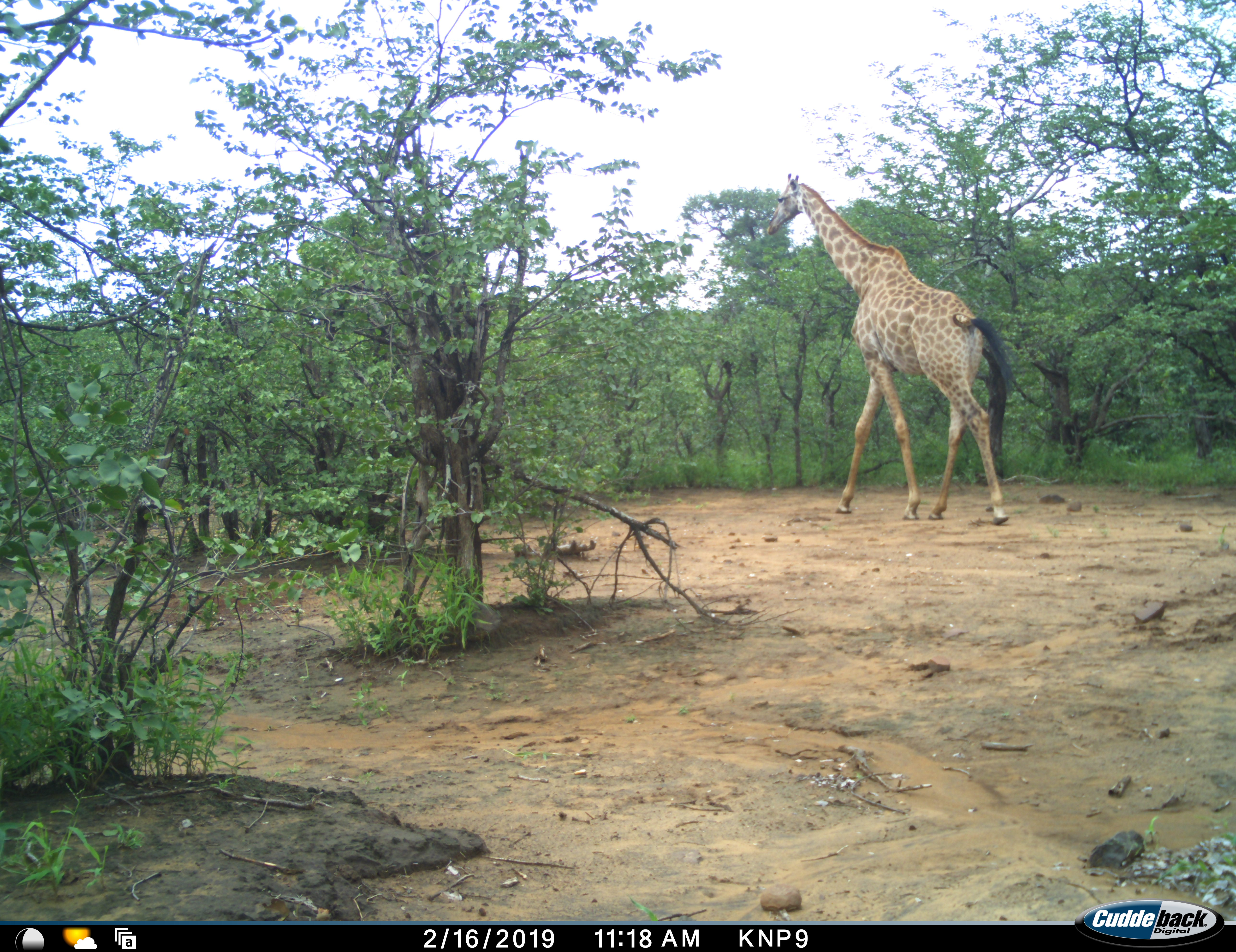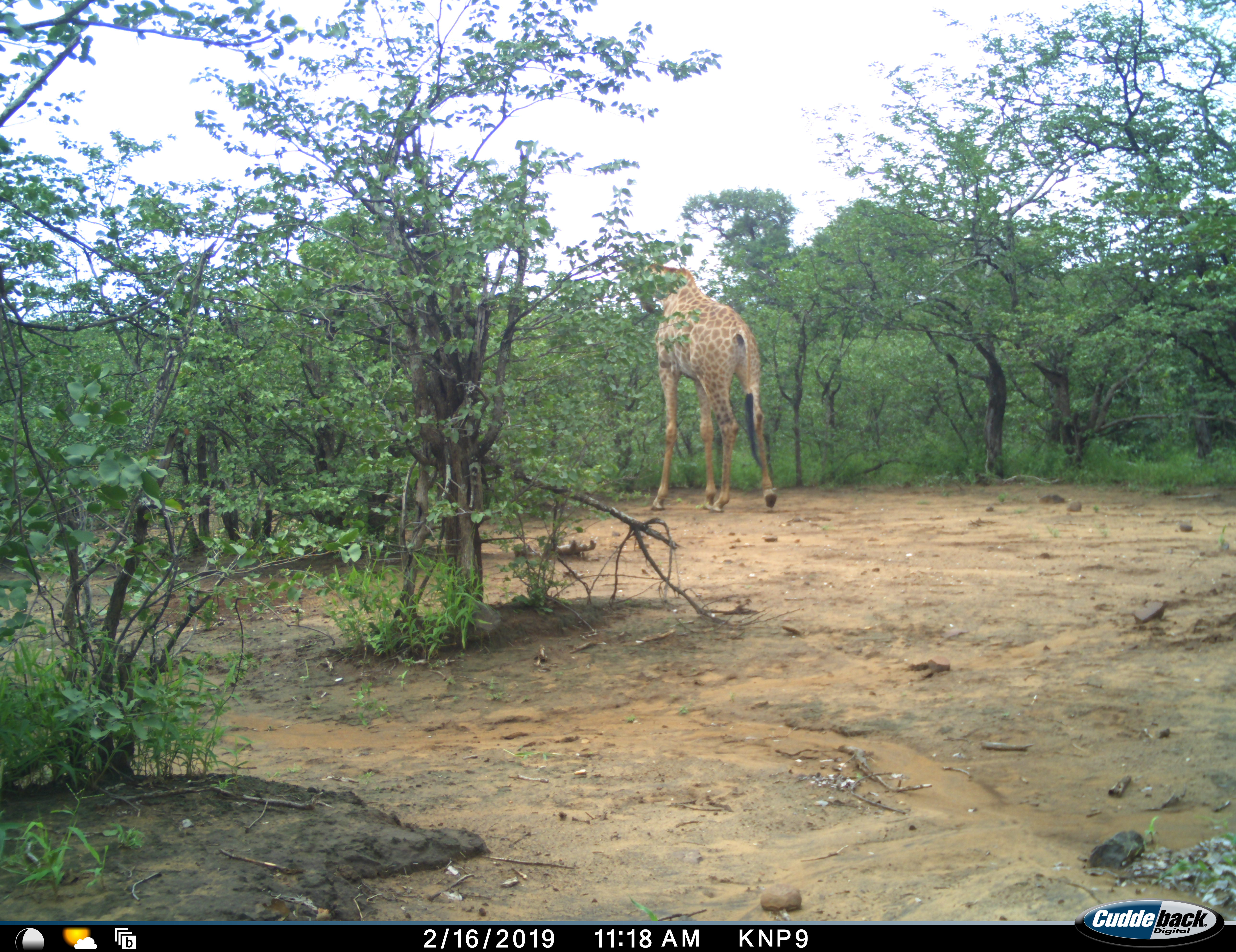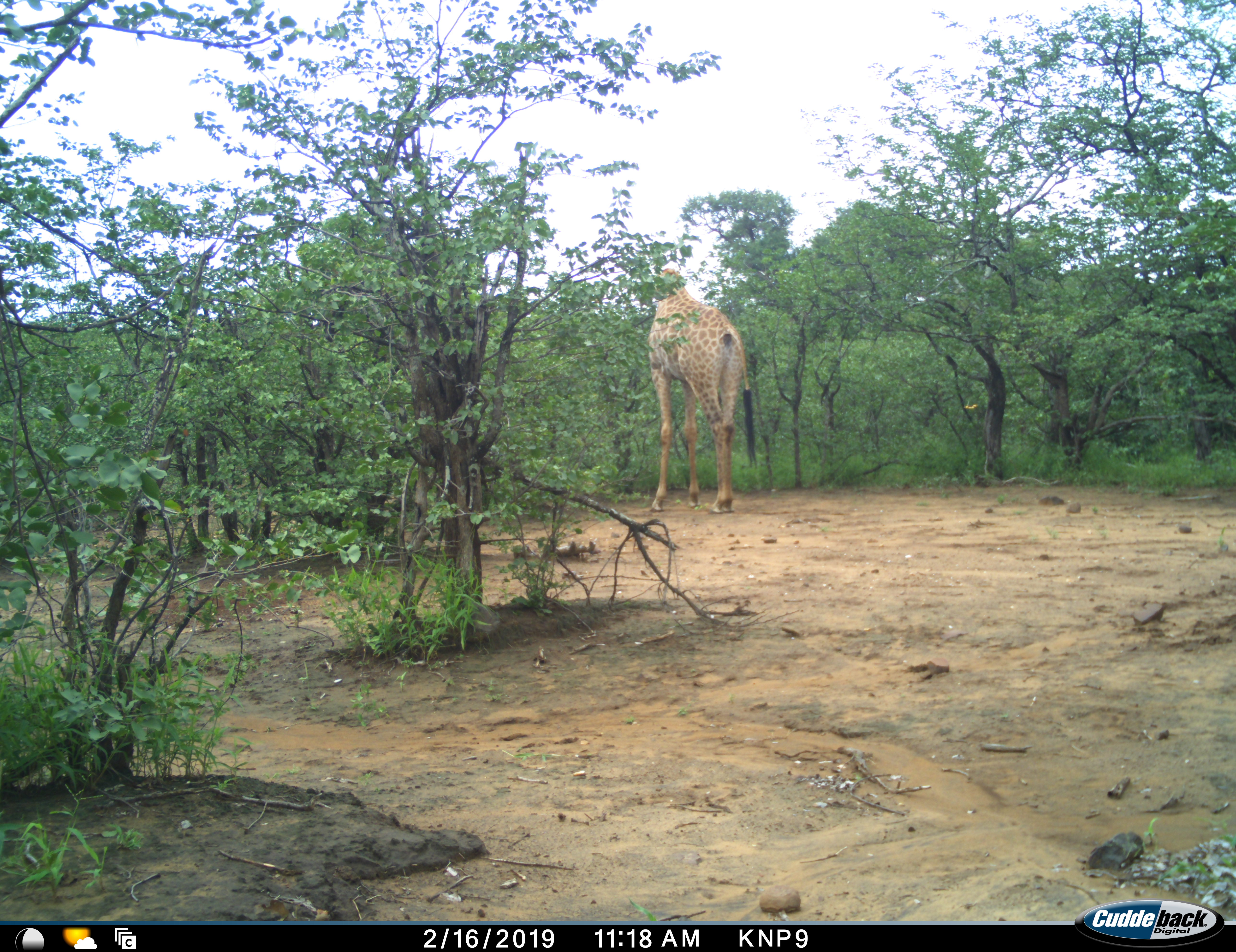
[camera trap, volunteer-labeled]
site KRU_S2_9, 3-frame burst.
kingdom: Animalia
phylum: Chordata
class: Mammalia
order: Artiodactyla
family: Giraffidae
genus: Giraffa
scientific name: Giraffa camelopardalis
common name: giraffe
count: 1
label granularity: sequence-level